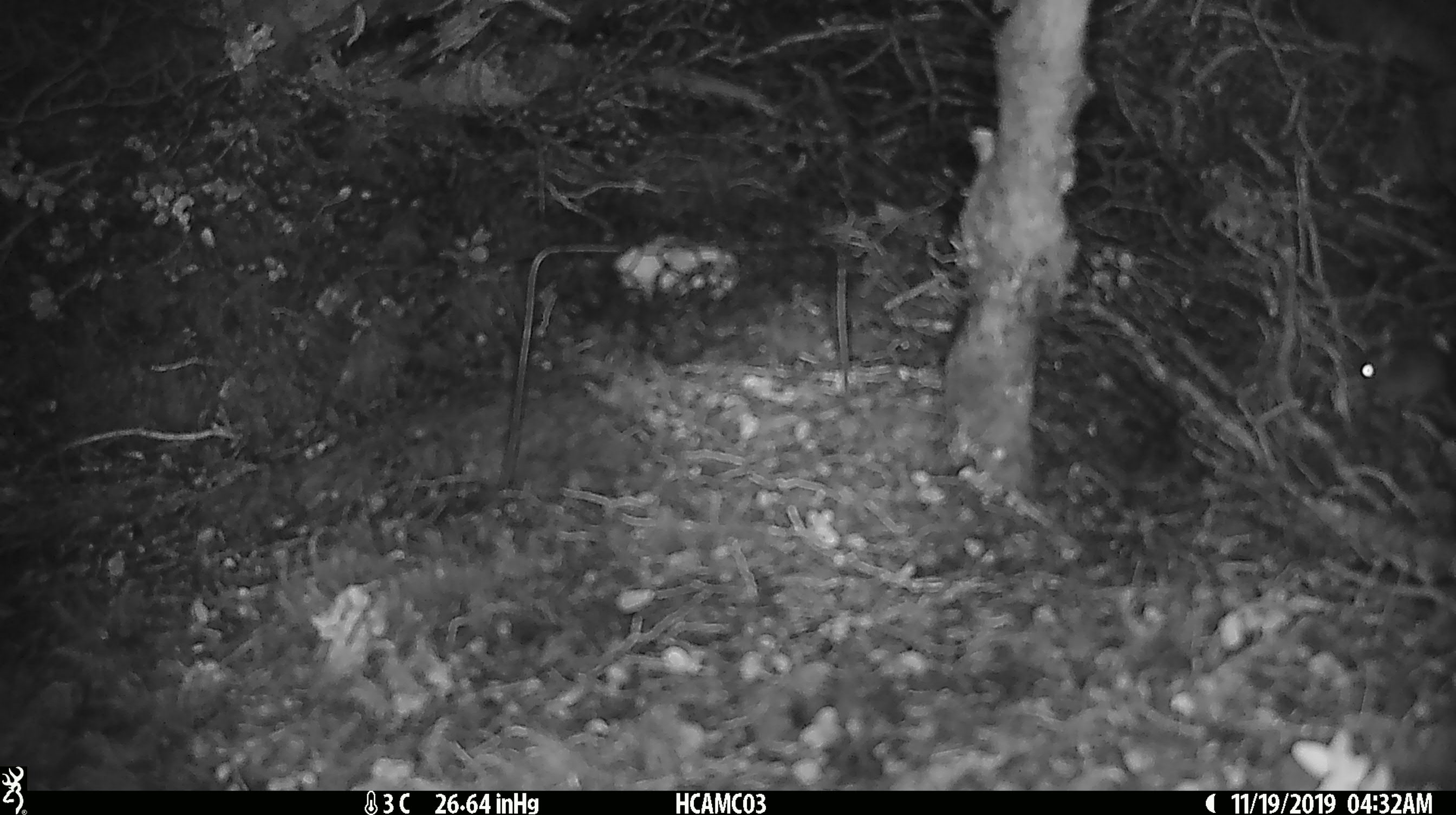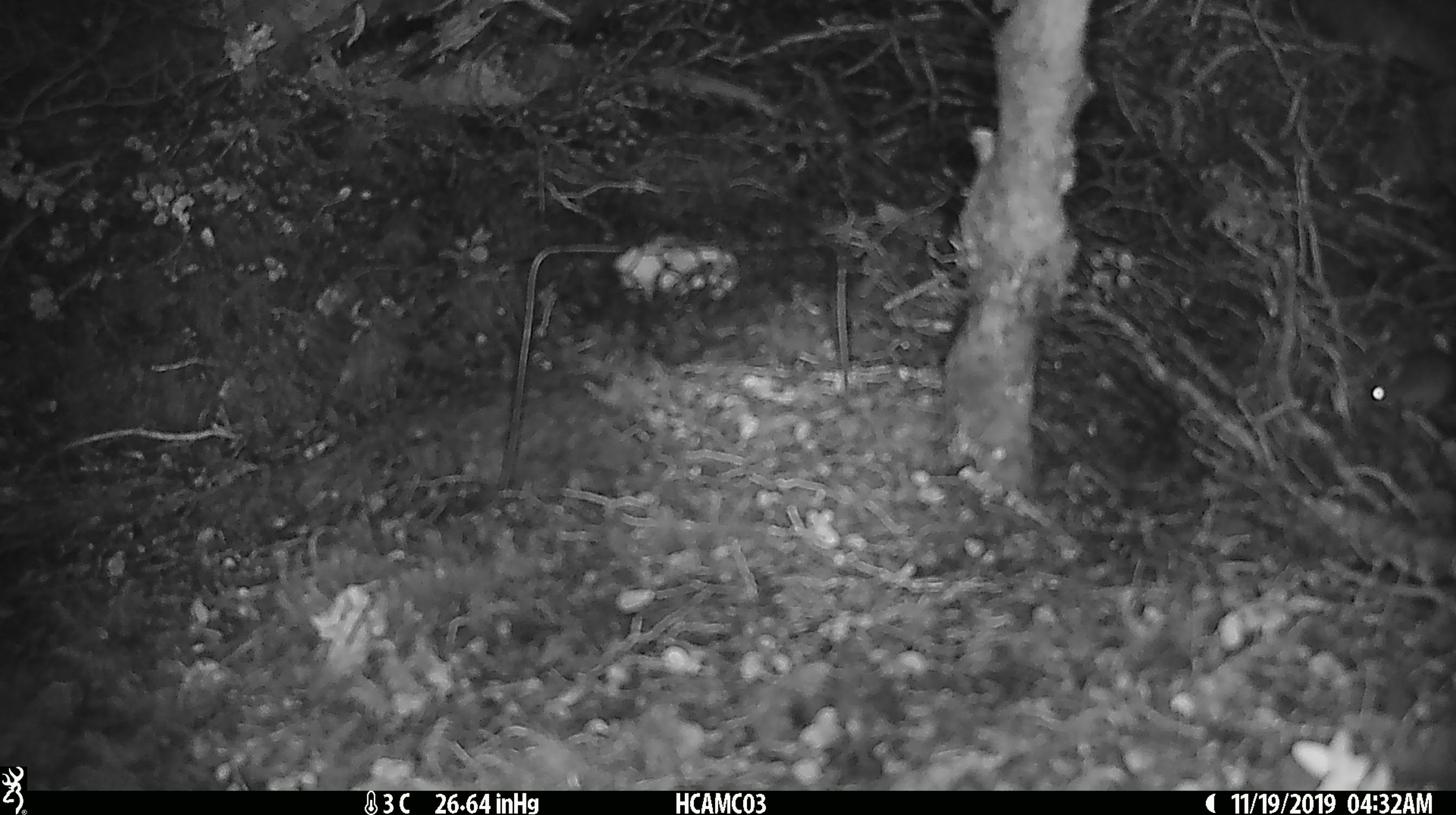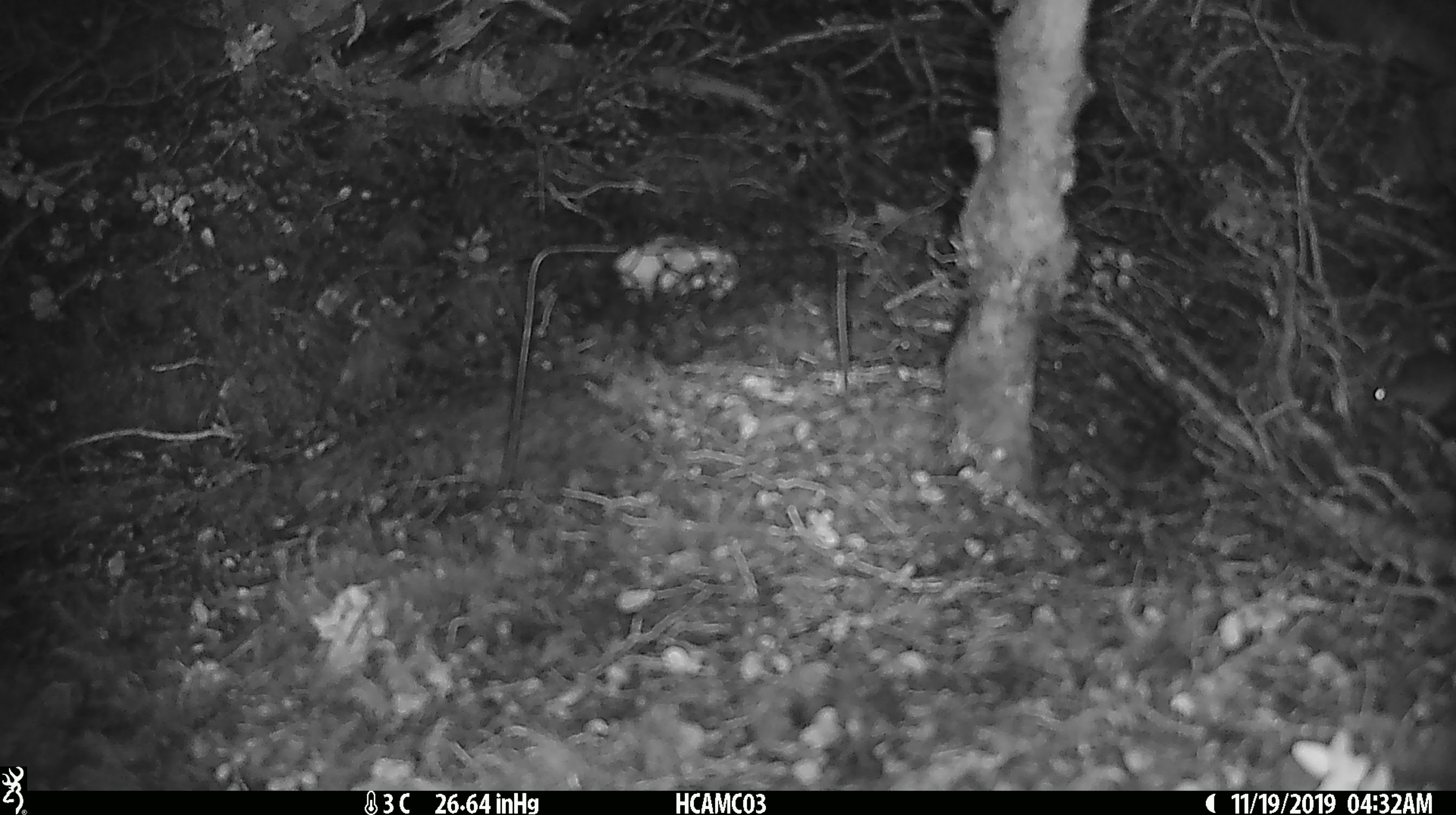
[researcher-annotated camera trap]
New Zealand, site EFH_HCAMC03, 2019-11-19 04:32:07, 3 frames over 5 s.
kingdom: Animalia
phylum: Chordata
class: Mammalia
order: Rodentia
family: Muridae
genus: Mus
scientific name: Mus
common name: mouse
Mouse (Mus).